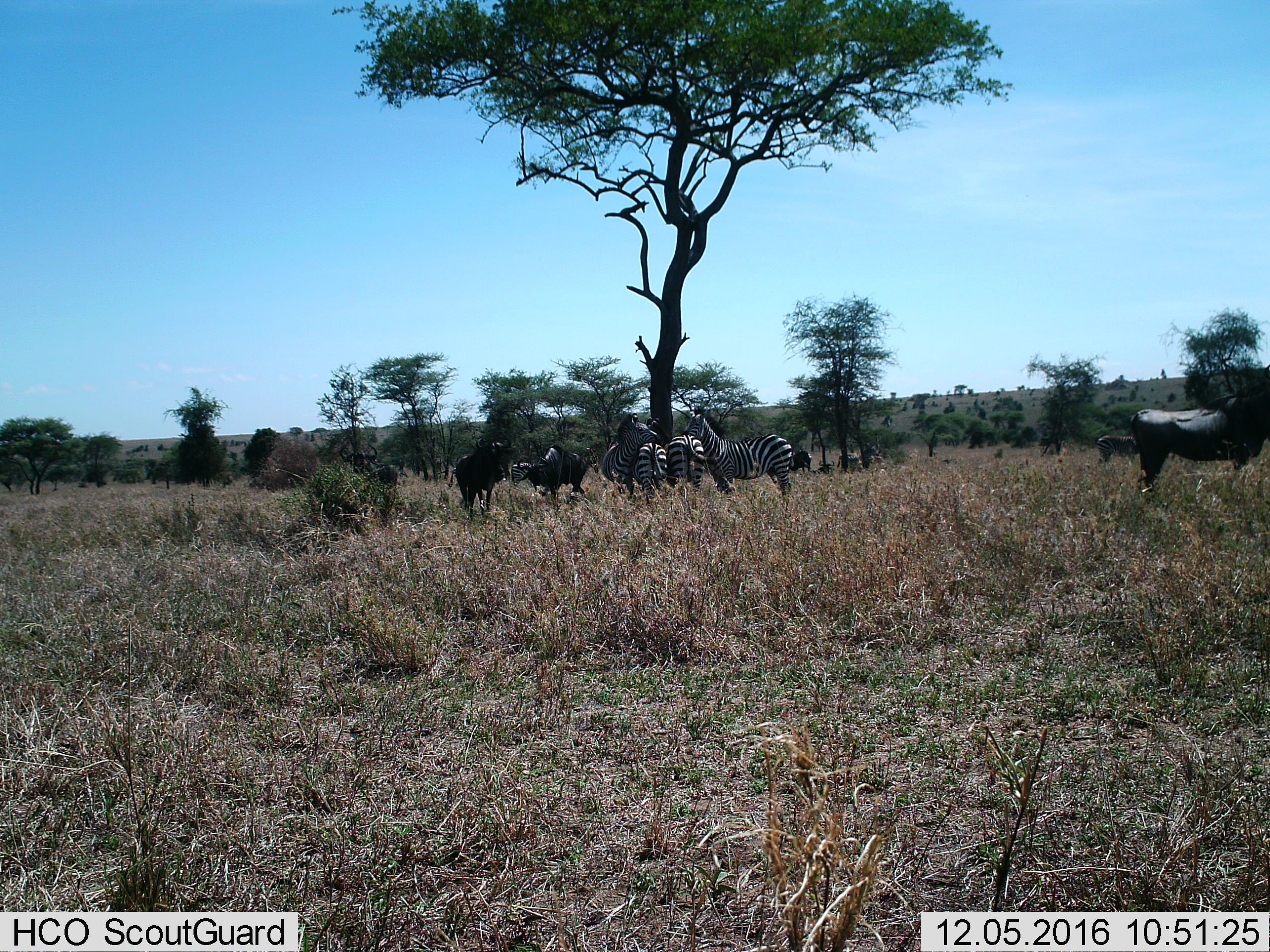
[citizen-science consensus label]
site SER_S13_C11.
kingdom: Animalia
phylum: Chordata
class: Mammalia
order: Perissodactyla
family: Equidae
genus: Equus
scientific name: Equus quagga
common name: plains zebra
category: zebraplains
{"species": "zebraplains (plains zebra) (Equus quagga)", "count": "6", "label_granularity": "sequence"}